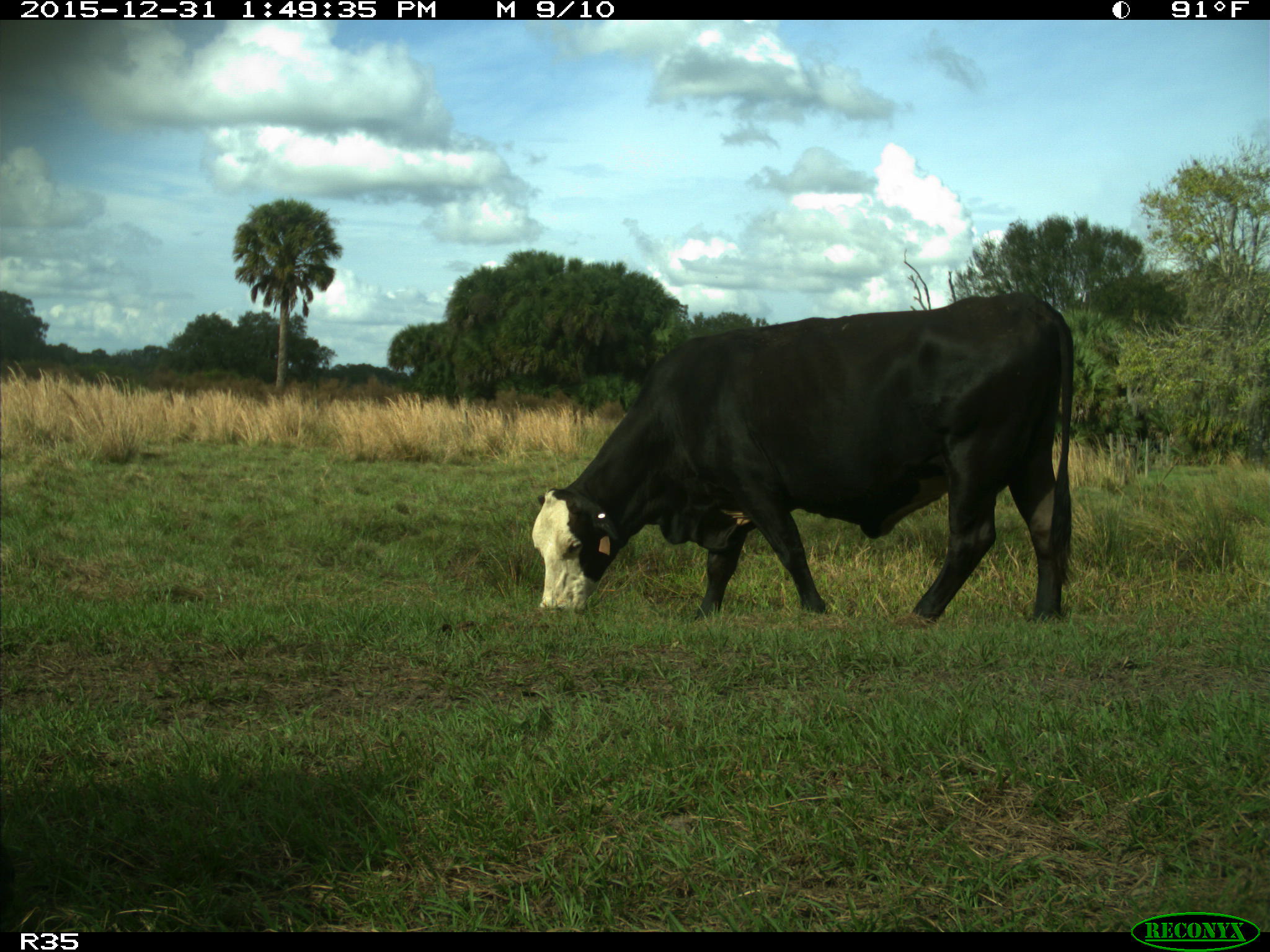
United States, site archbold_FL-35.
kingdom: Animalia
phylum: Chordata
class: Mammalia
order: Artiodactyla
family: Bovidae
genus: Bos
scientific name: Bos taurus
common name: domestic cow